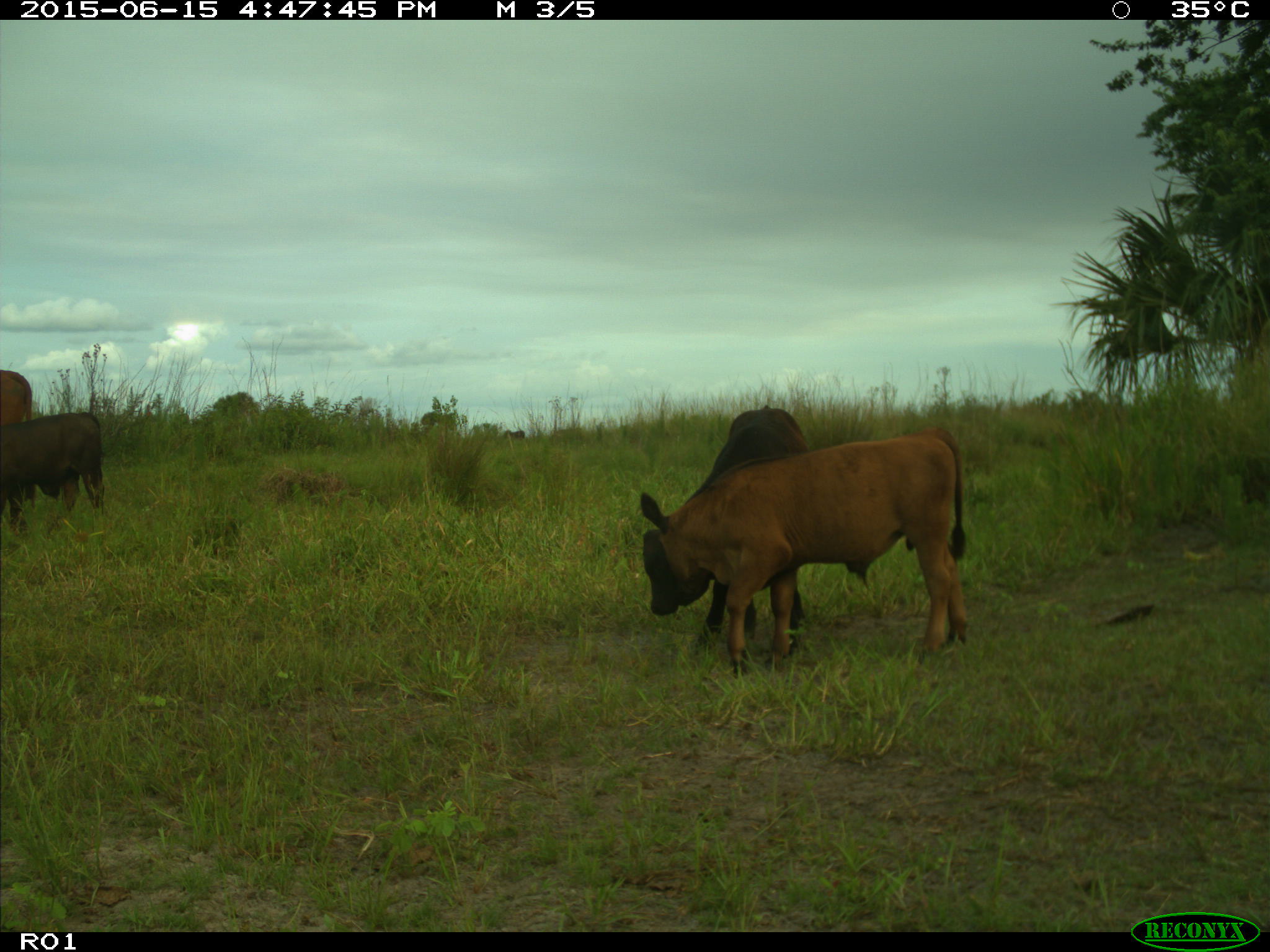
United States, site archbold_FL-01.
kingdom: Animalia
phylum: Chordata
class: Mammalia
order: Artiodactyla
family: Bovidae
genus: Bos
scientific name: Bos taurus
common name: domestic cow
Bos taurus (domestic cow).